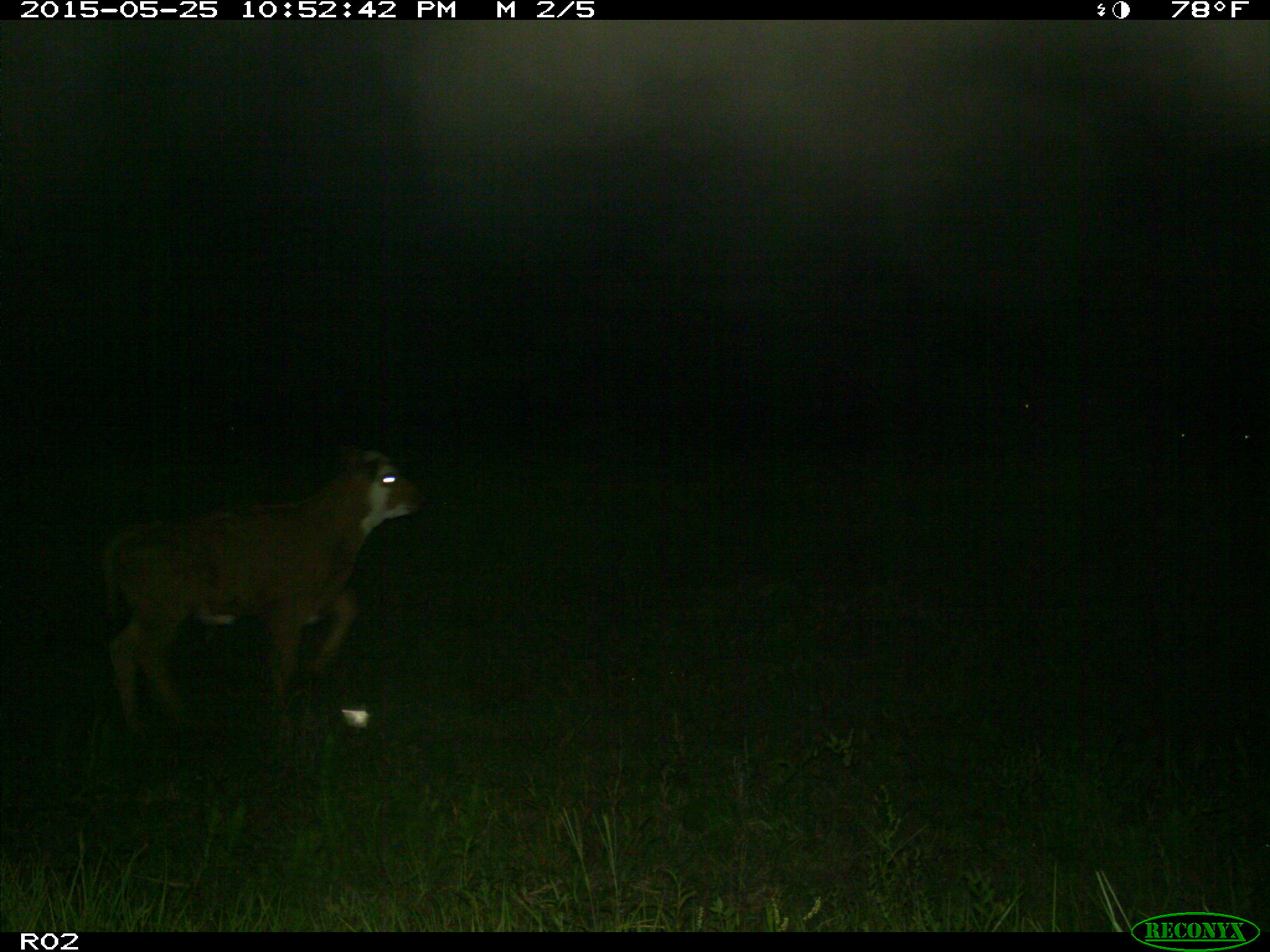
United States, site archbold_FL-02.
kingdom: Animalia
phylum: Chordata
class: Mammalia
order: Artiodactyla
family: Bovidae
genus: Bos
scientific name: Bos taurus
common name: domestic cow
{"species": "Bos taurus (domestic cow)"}